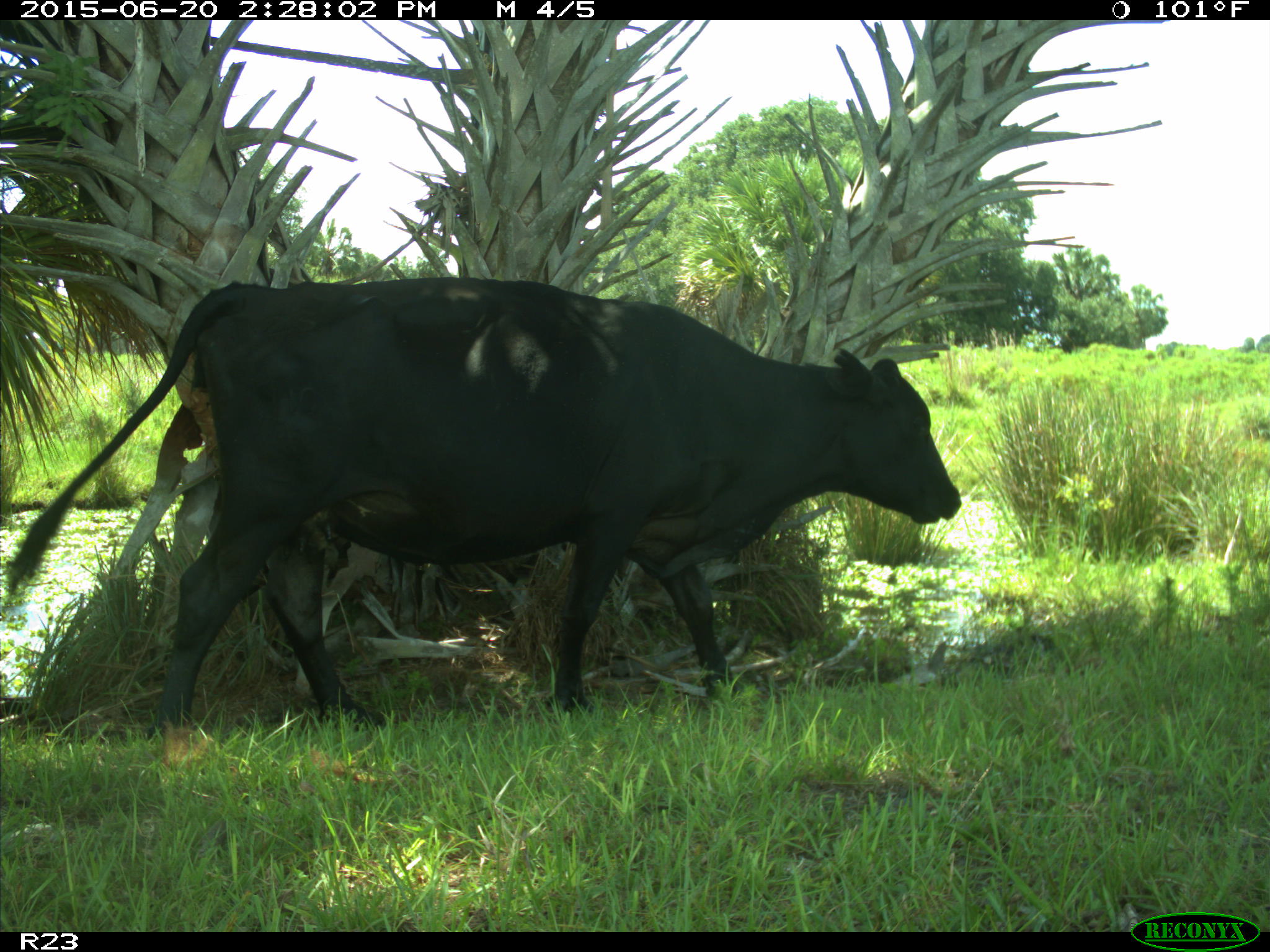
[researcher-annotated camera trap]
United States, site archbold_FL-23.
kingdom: Animalia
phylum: Chordata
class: Mammalia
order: Artiodactyla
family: Bovidae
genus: Bos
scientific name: Bos taurus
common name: domestic cow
Bos taurus (domestic cow).